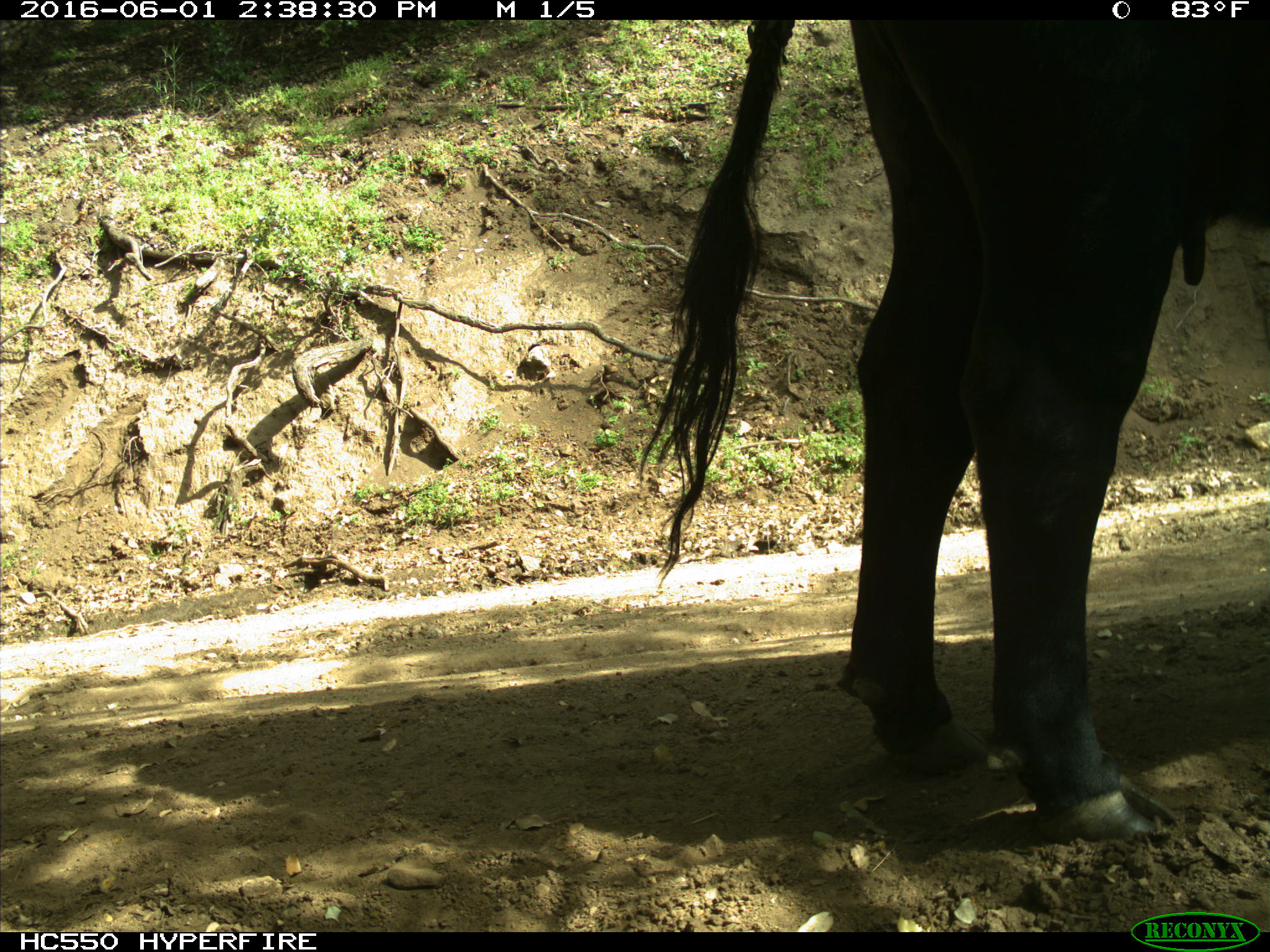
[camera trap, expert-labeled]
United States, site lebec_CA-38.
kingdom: Animalia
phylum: Chordata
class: Mammalia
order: Artiodactyla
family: Bovidae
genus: Bos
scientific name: Bos taurus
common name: domestic cow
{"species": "Bos taurus (domestic cow)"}